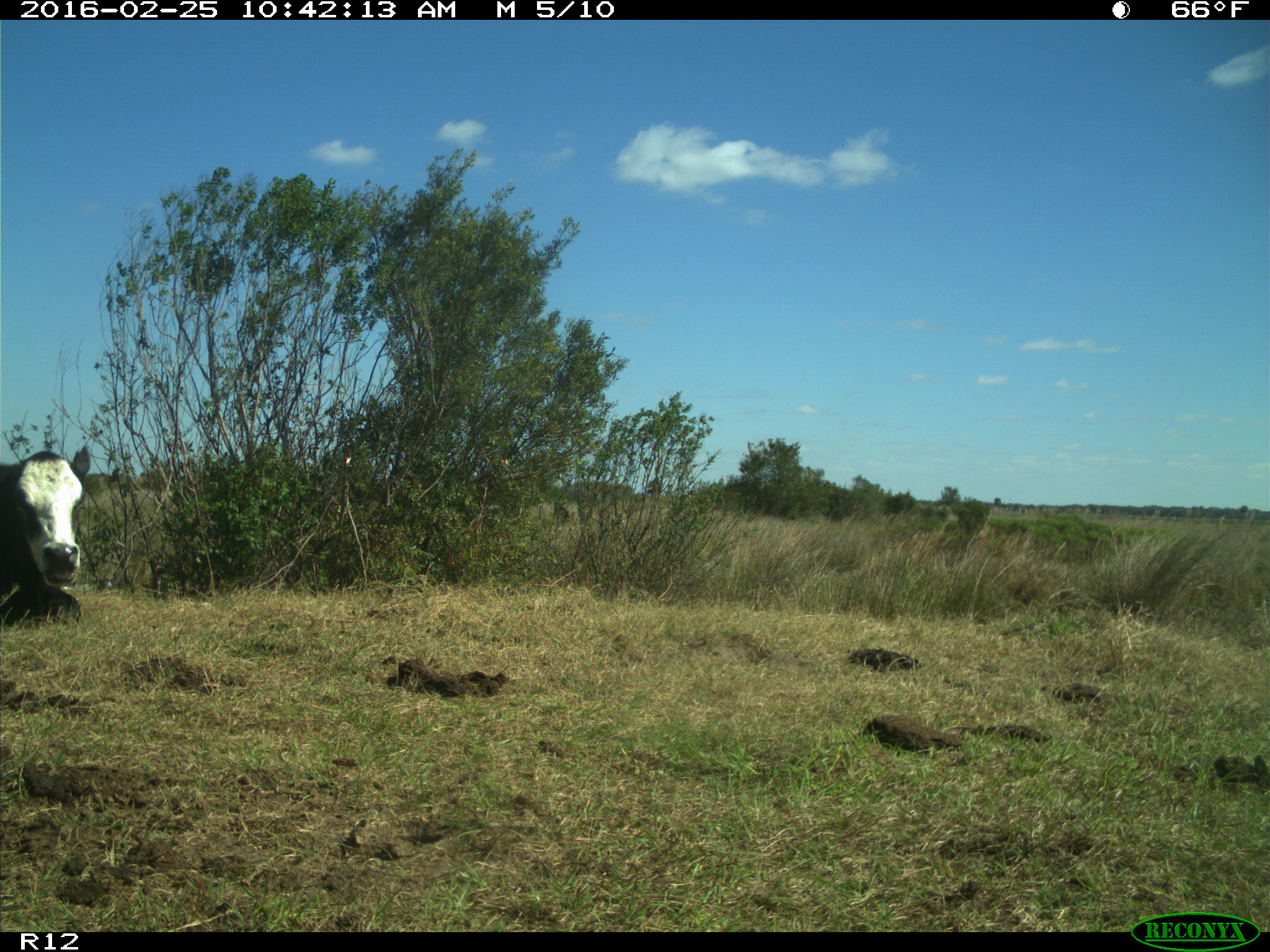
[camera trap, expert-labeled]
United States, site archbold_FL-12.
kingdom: Animalia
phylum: Chordata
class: Mammalia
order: Artiodactyla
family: Bovidae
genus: Bos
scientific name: Bos taurus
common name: domestic cow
Bos taurus (domestic cow).